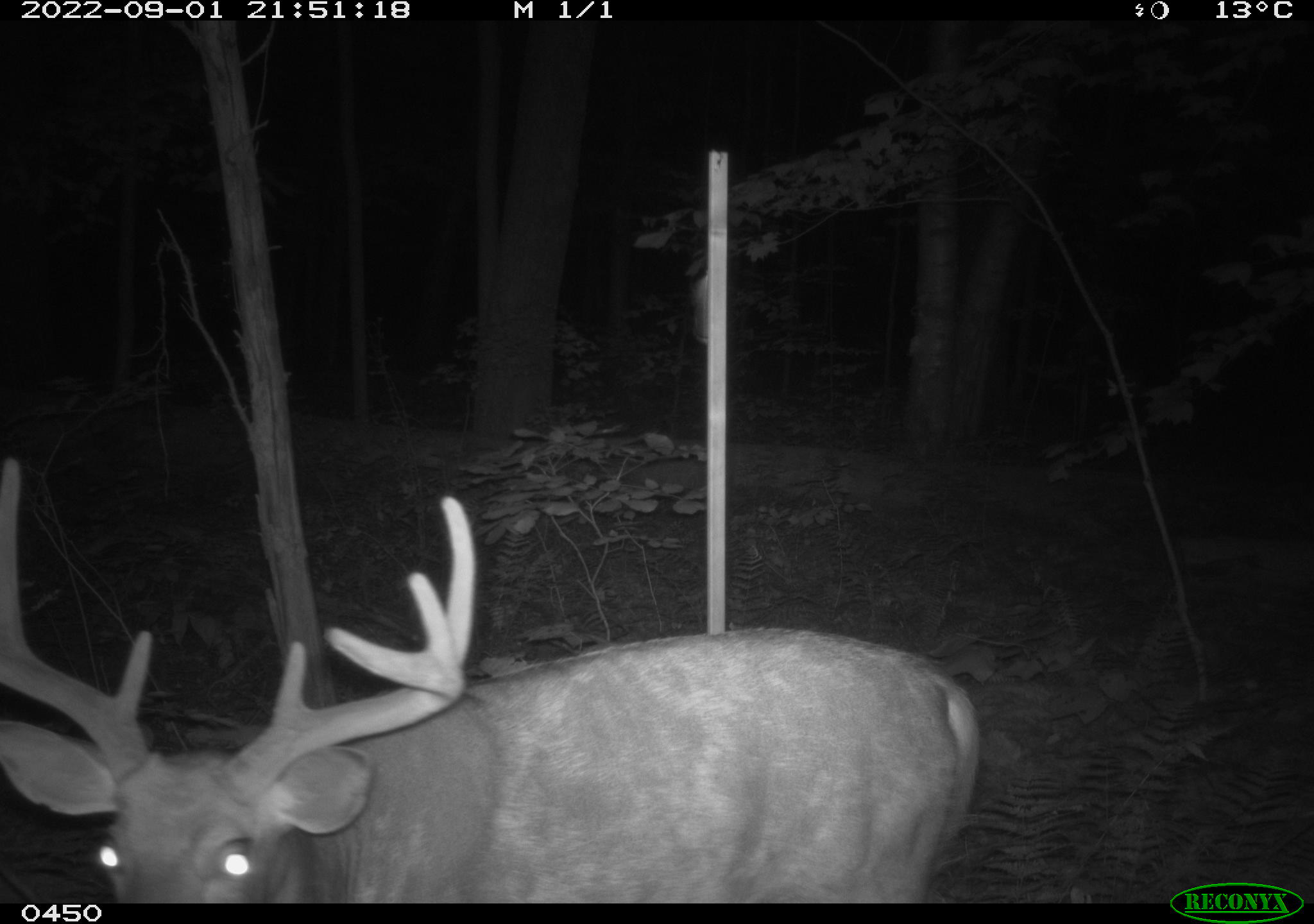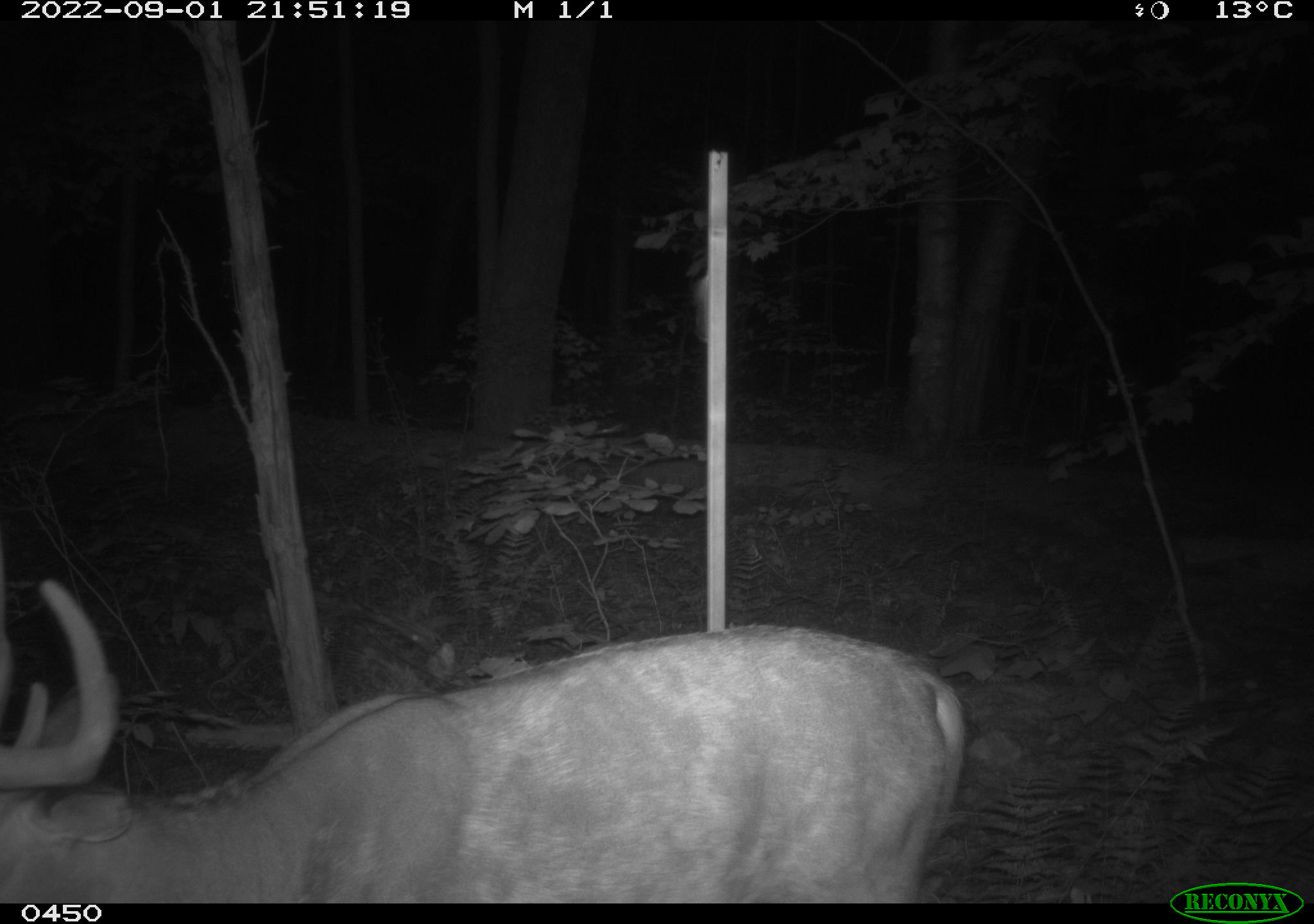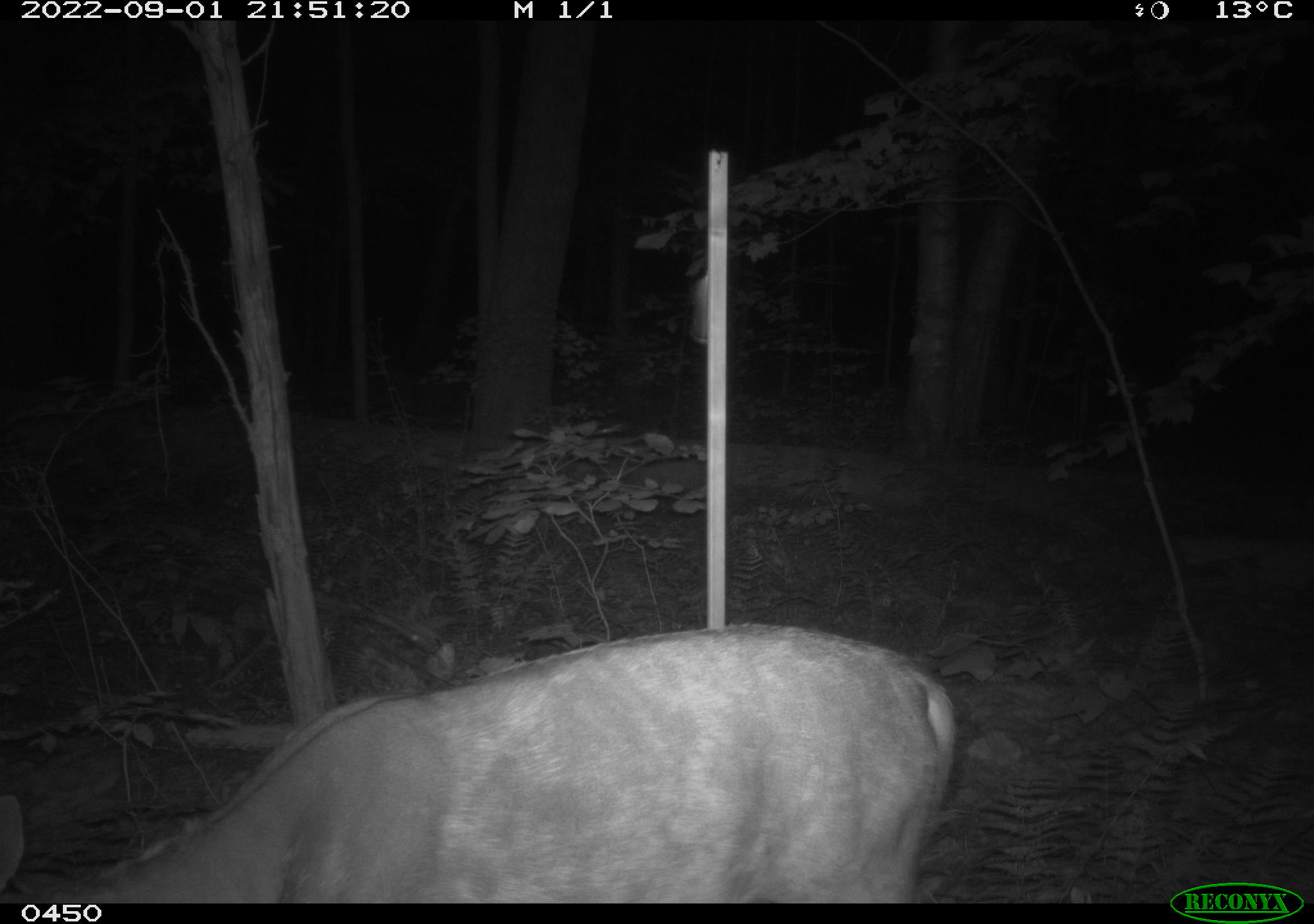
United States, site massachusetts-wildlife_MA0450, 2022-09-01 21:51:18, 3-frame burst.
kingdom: Animalia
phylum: Chordata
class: Mammalia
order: Artiodactyla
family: Cervidae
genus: Odocoileus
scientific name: Odocoileus virginianus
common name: white-tailed deer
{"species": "white-tailed deer (Odocoileus virginianus)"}